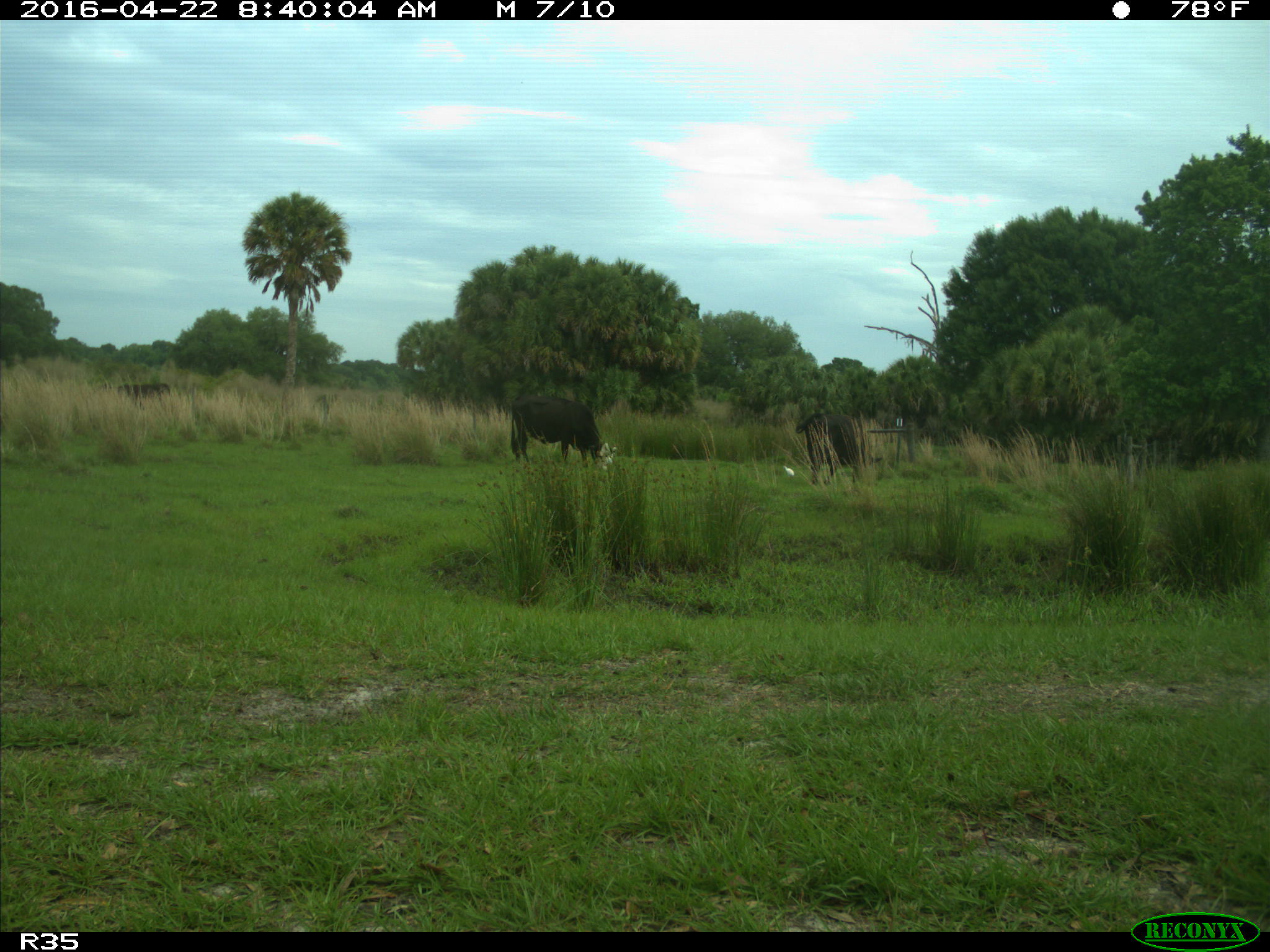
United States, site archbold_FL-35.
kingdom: Animalia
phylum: Chordata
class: Mammalia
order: Artiodactyla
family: Bovidae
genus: Bos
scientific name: Bos taurus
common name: domestic cow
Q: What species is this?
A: Bos taurus (domestic cow).